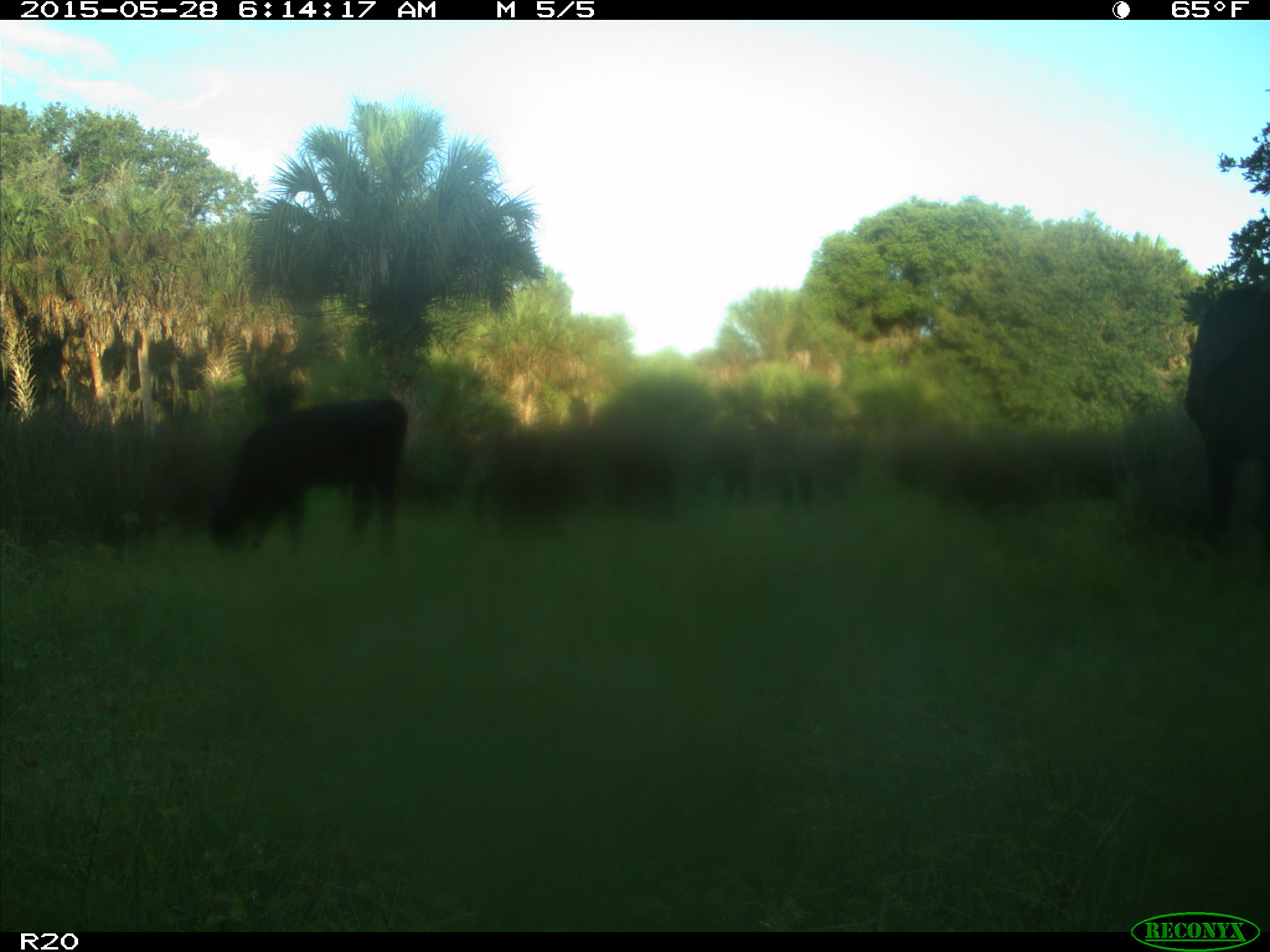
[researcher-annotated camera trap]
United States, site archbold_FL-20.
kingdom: Animalia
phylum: Chordata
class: Mammalia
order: Artiodactyla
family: Bovidae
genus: Bos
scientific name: Bos taurus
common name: domestic cow